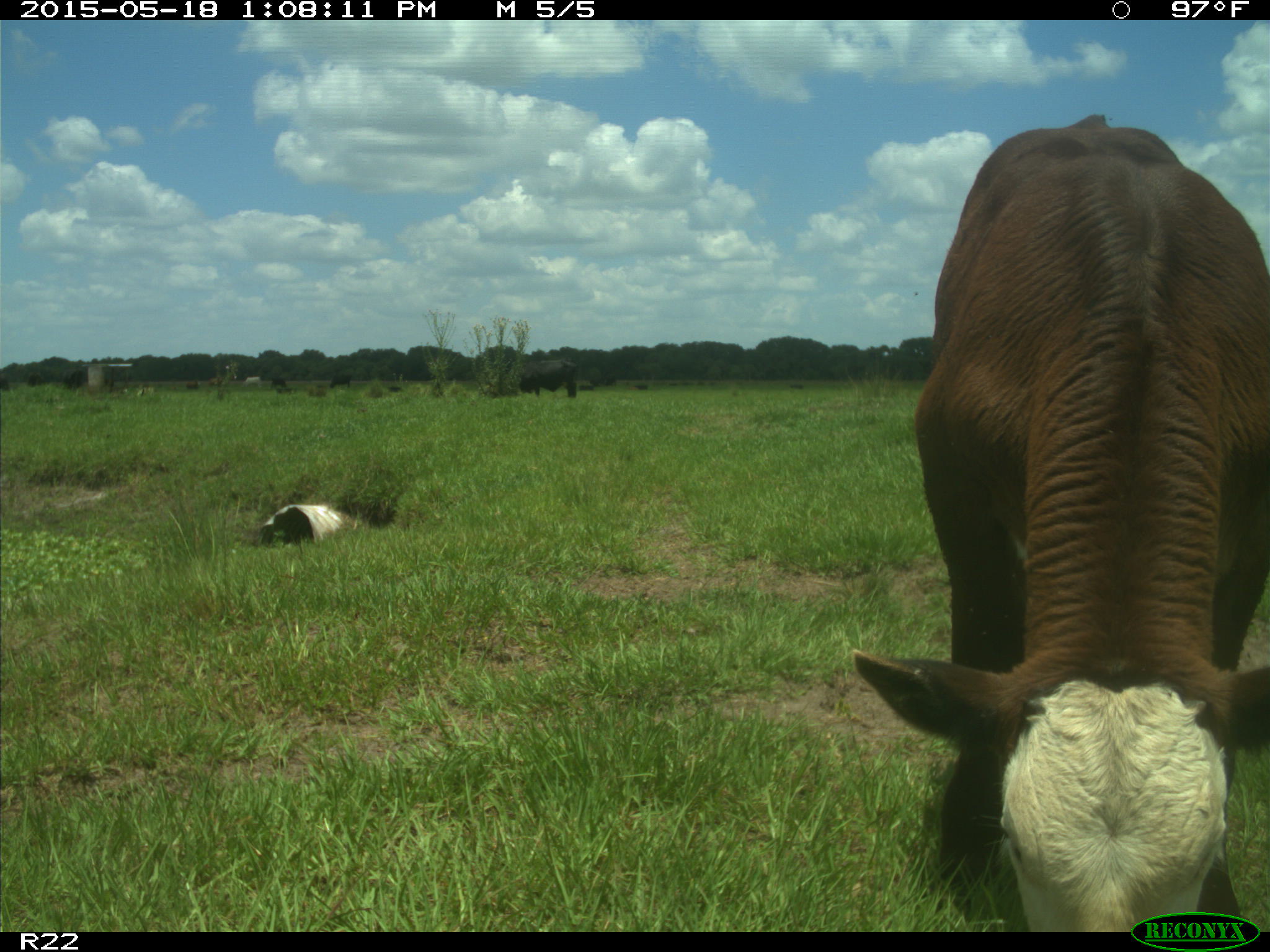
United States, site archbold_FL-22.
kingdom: Animalia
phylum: Chordata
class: Mammalia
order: Artiodactyla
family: Bovidae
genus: Bos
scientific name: Bos taurus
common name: domestic cow